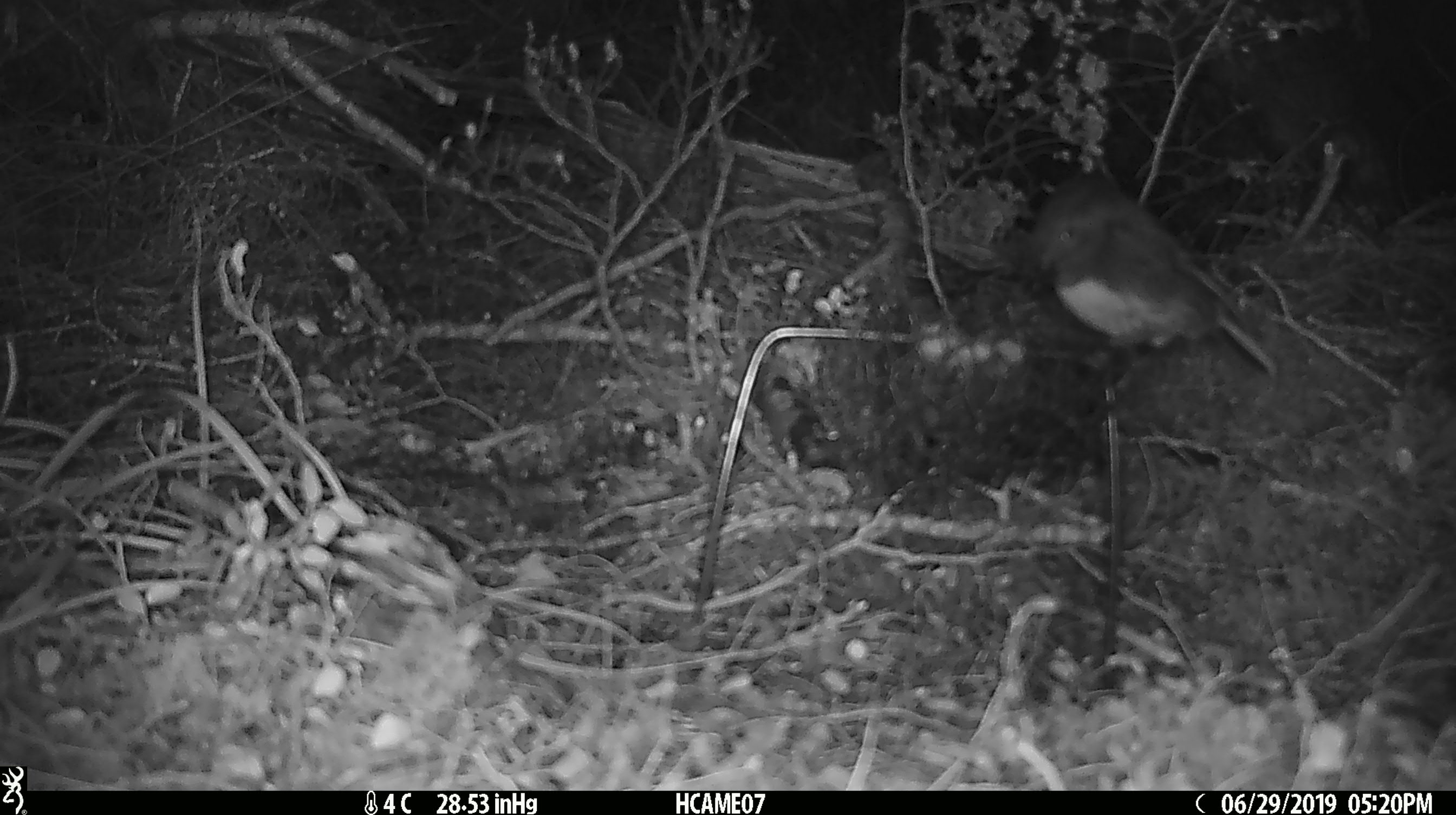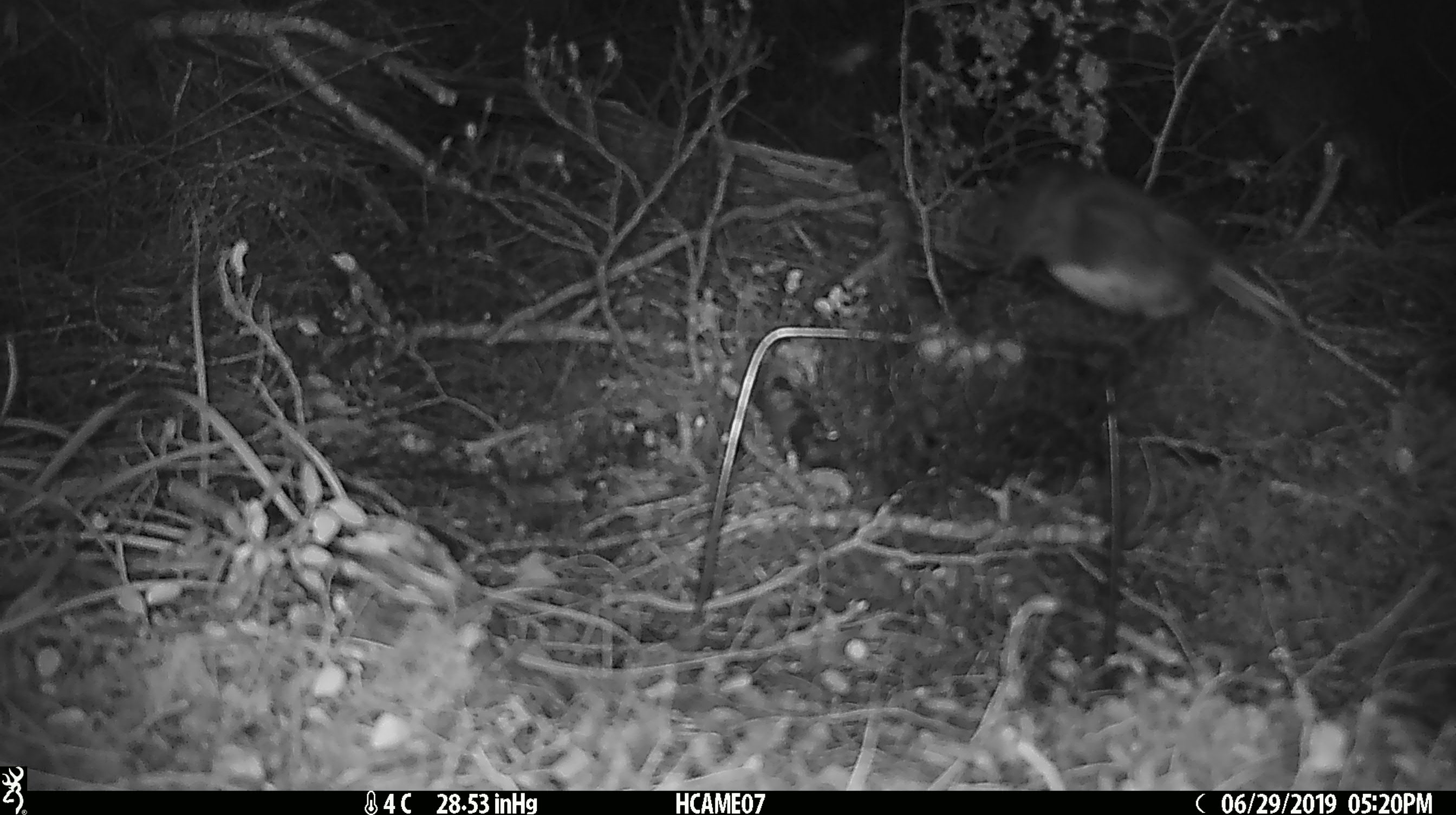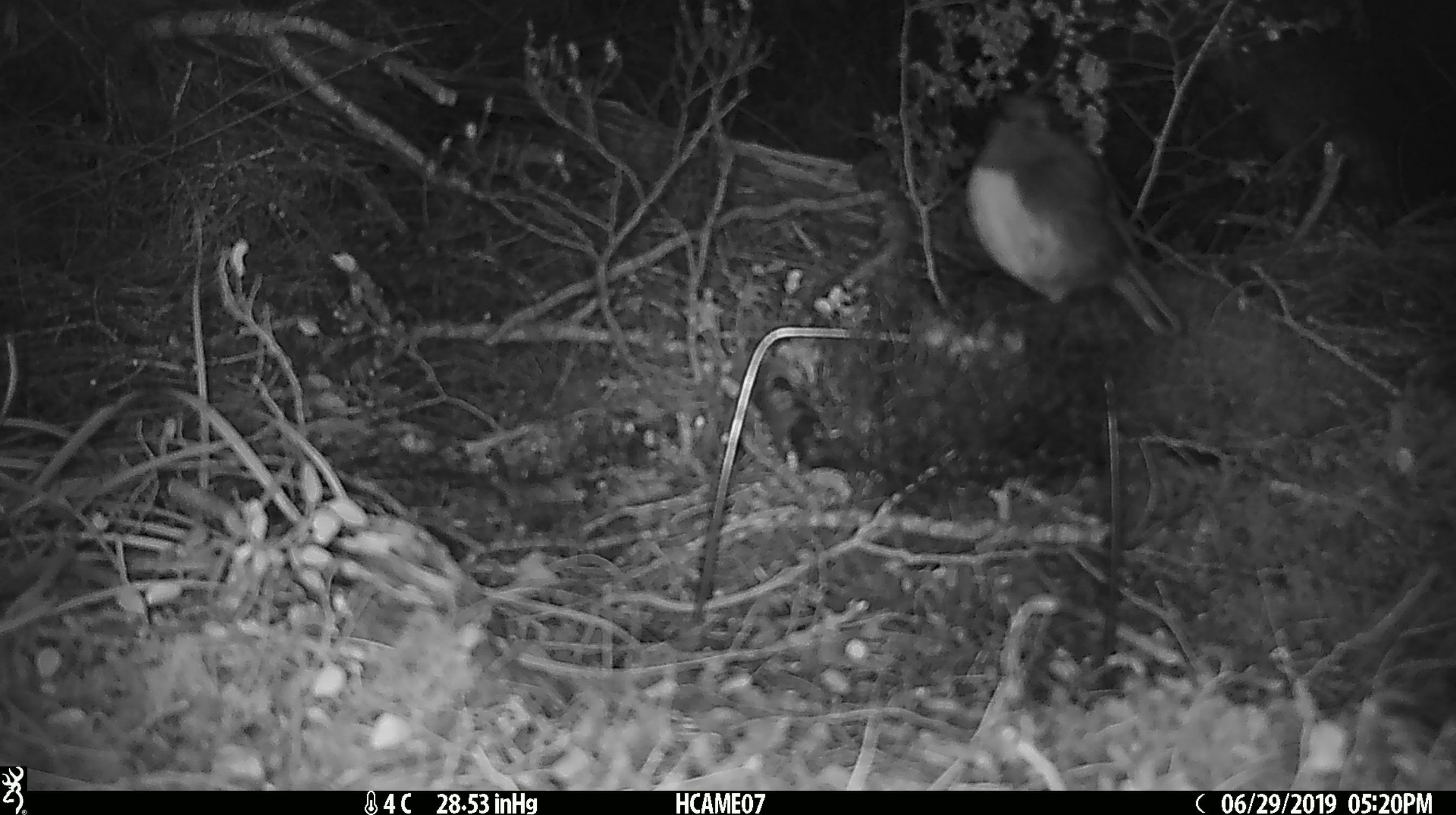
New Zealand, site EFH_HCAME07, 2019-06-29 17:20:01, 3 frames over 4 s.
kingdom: Animalia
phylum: Chordata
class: Aves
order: Passeriformes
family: Petroicidae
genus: Petroica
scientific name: Petroica australis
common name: new zealand robin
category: robin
Robin (new zealand robin) (Petroica australis).